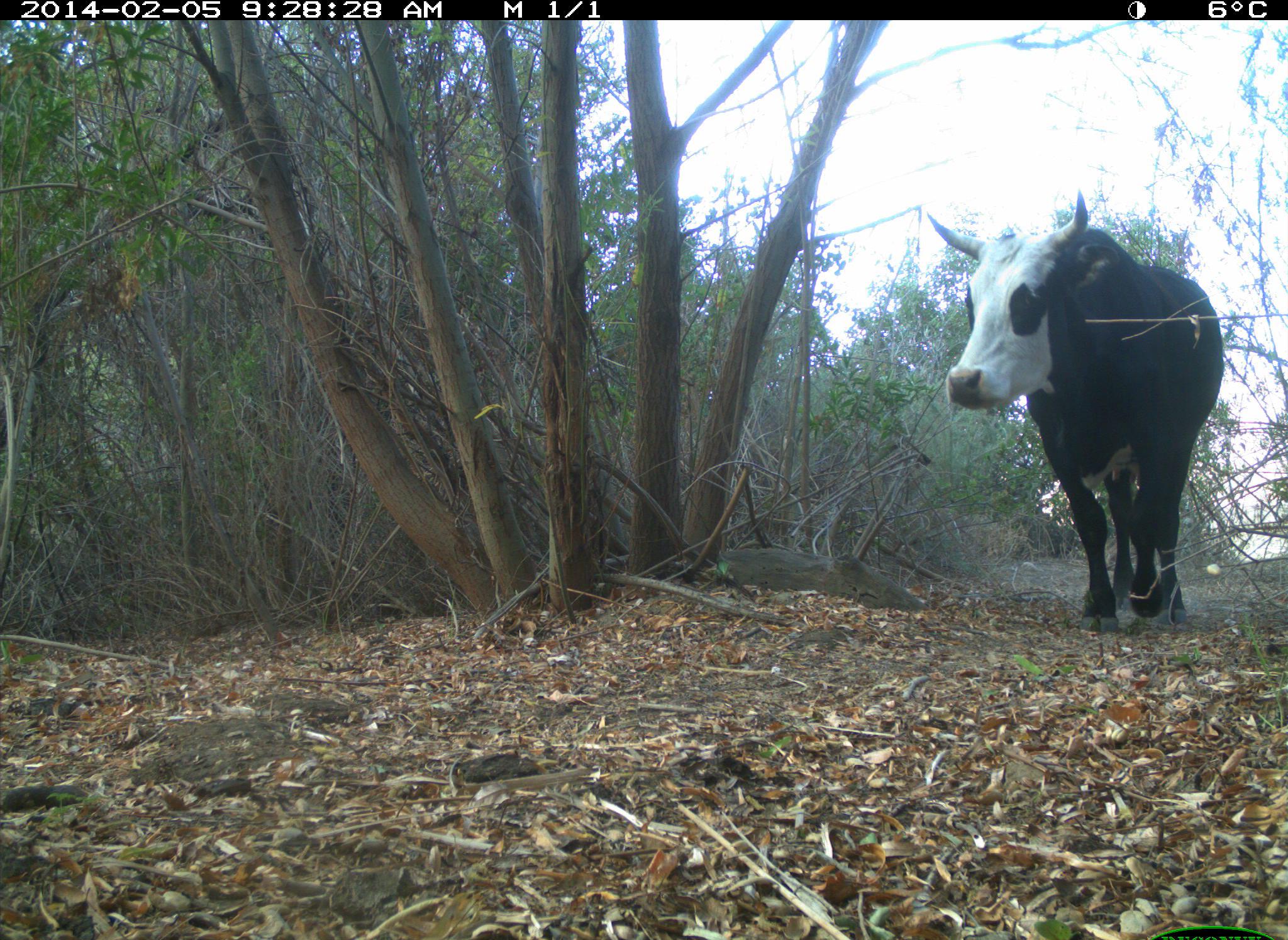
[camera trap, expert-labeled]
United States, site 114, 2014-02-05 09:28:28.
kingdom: Animalia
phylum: Chordata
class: Mammalia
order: Artiodactyla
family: Bovidae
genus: Bos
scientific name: Bos taurus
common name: cow